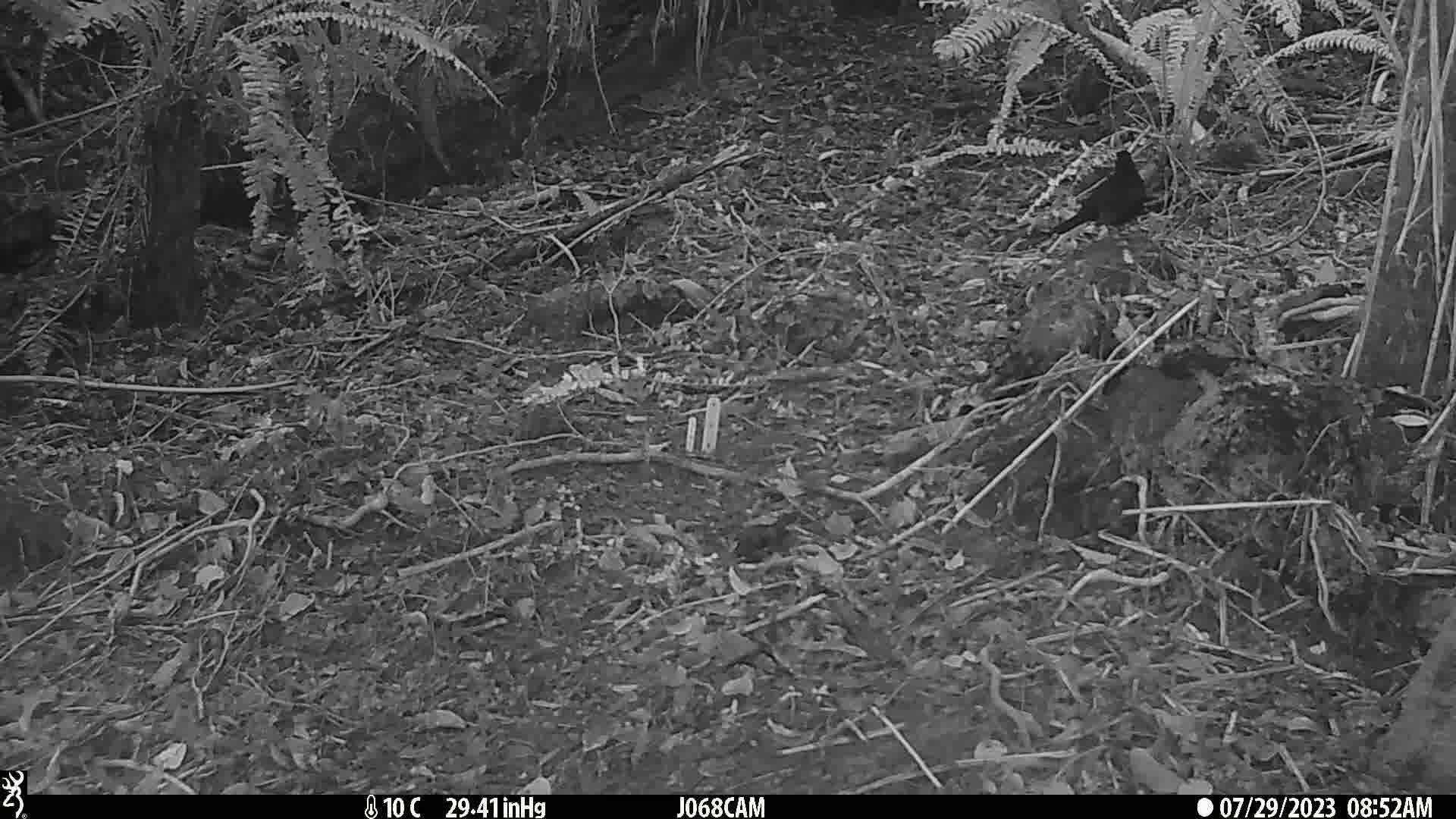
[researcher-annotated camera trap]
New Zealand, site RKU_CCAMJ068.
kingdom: Animalia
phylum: Chordata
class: Aves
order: Passeriformes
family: Turdidae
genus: Turdus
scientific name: Turdus merula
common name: eurasian blackbird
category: blackbird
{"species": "blackbird (eurasian blackbird) (Turdus merula)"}